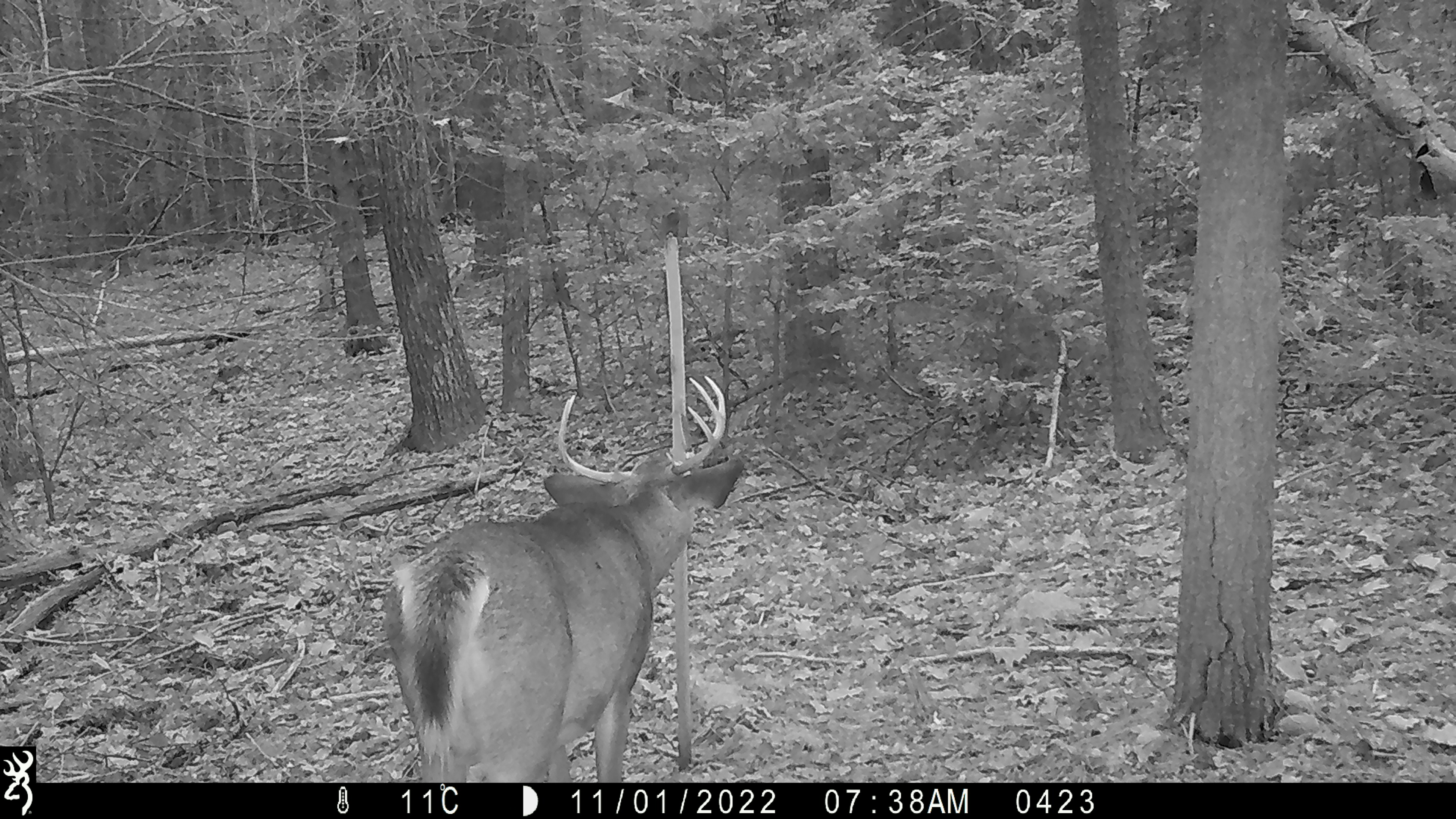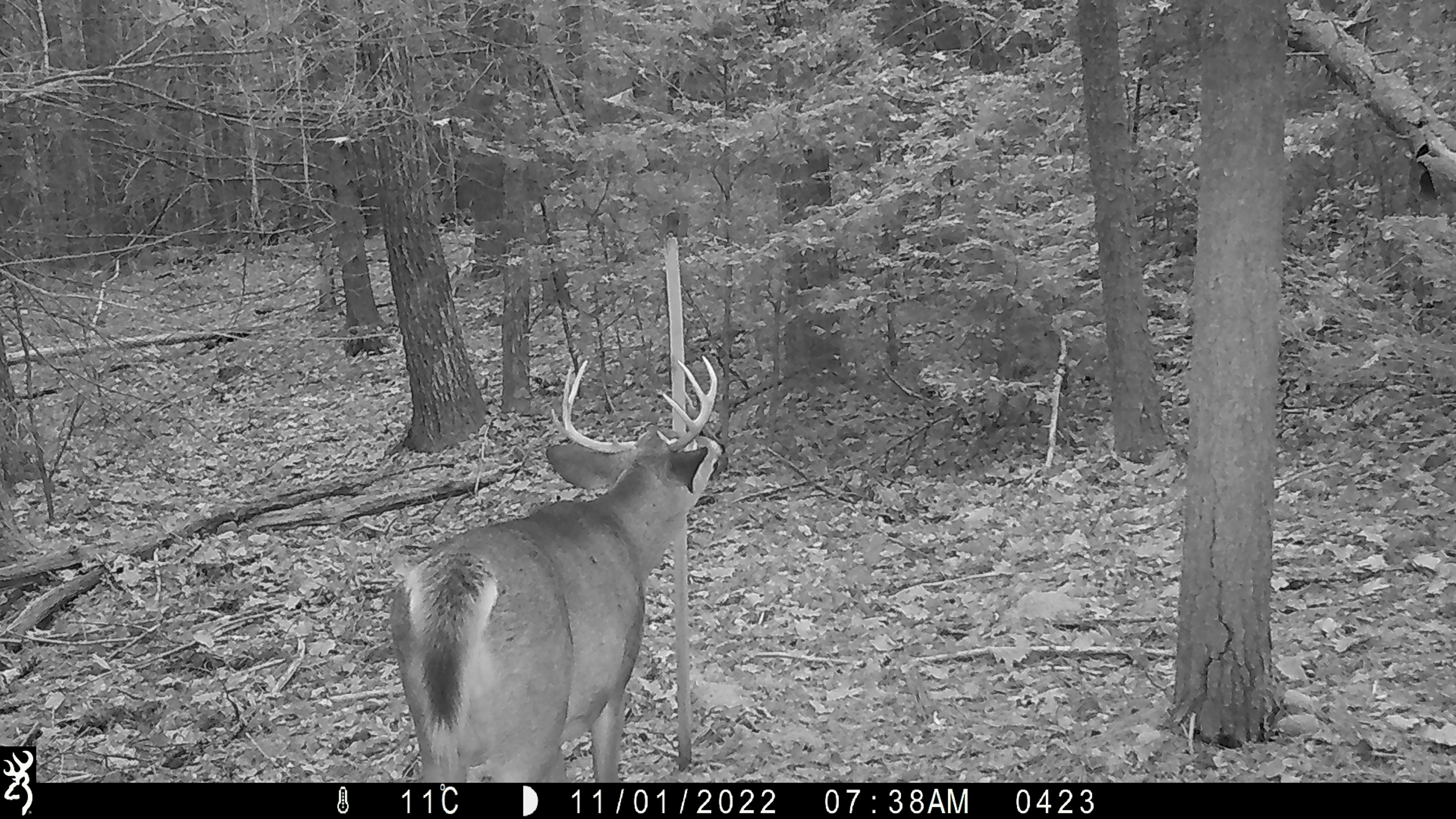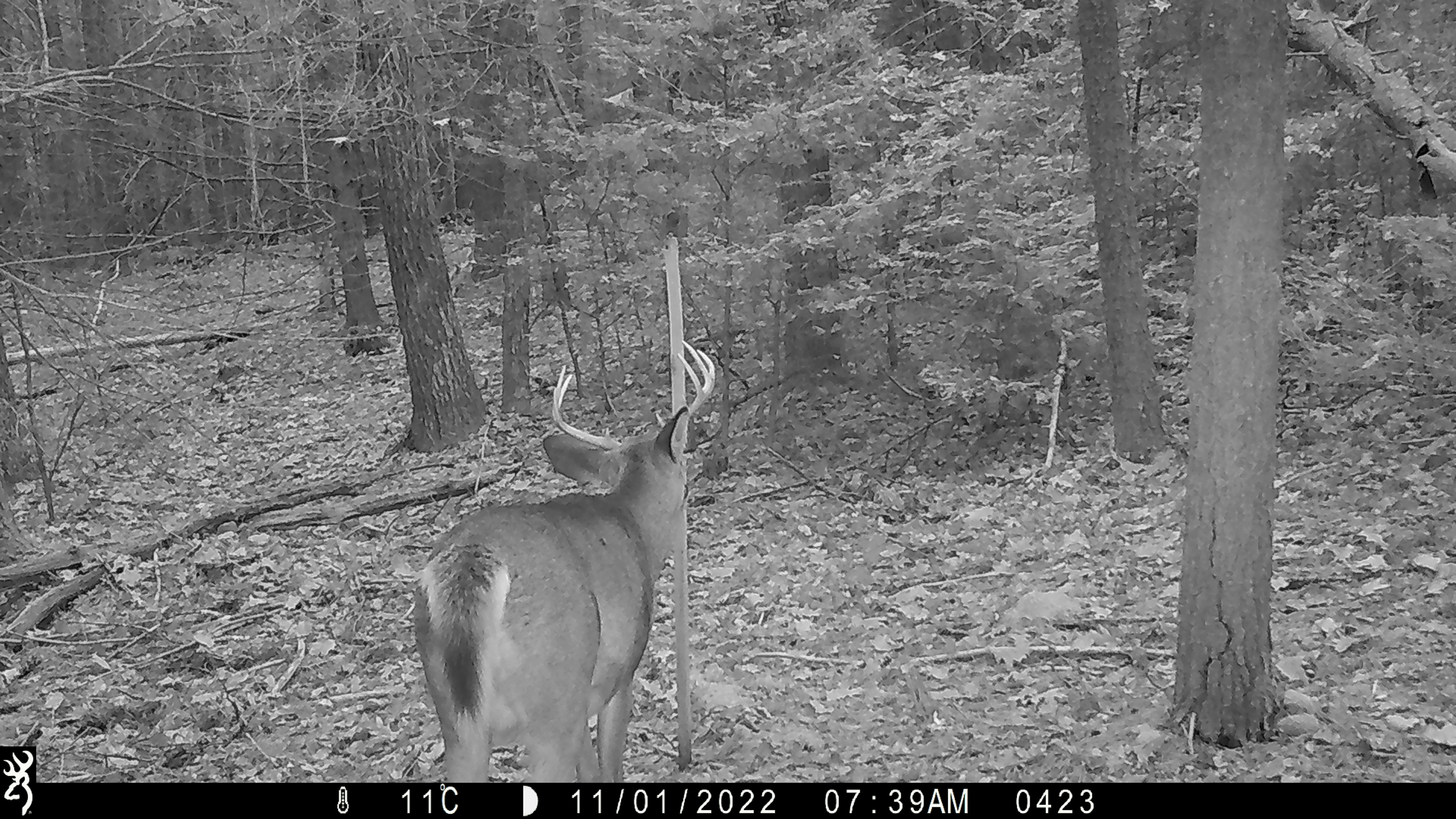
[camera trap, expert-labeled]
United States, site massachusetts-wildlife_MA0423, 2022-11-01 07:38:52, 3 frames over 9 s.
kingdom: Animalia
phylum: Chordata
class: Mammalia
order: Artiodactyla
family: Cervidae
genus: Odocoileus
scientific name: Odocoileus virginianus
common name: white-tailed deer